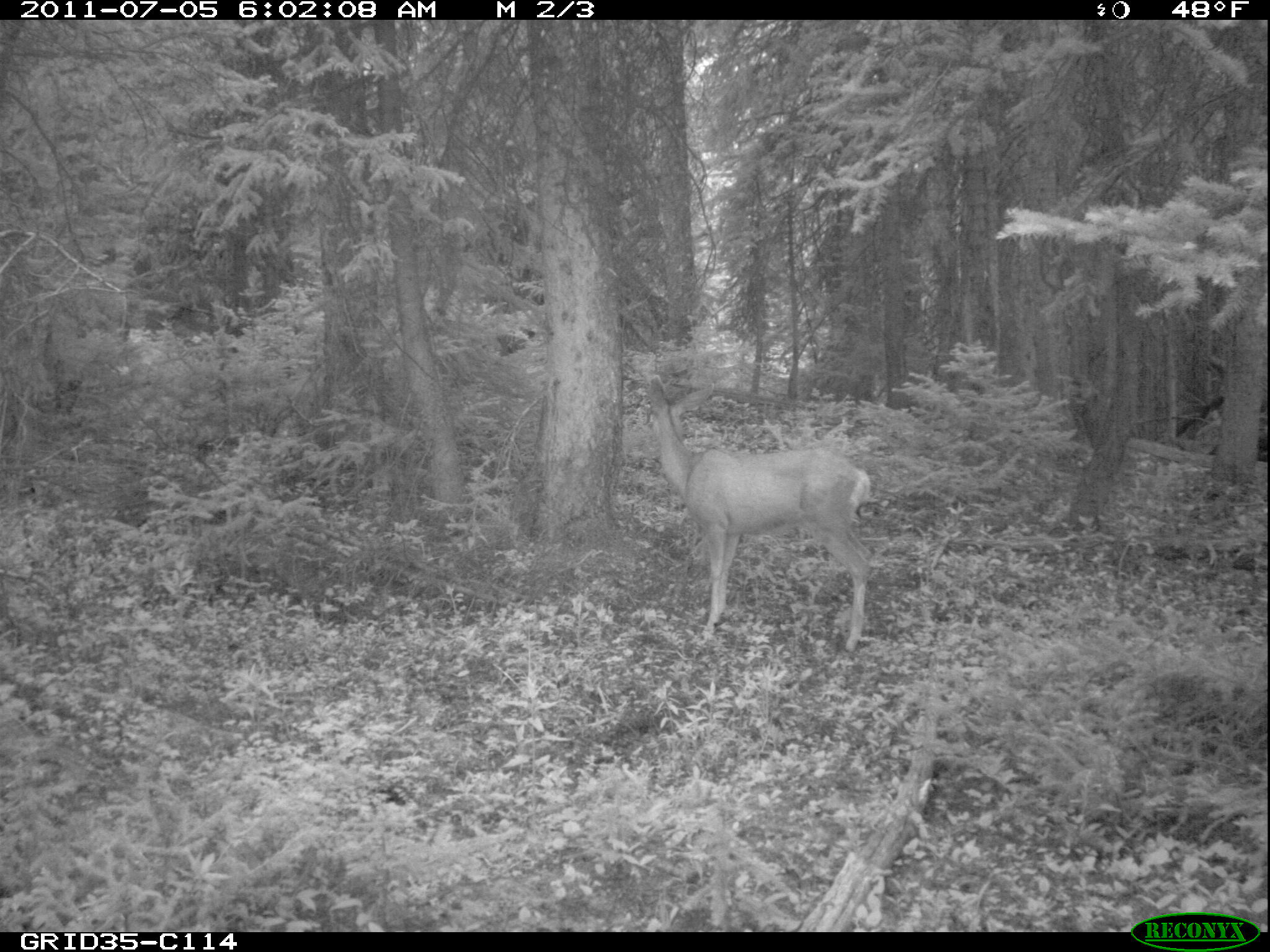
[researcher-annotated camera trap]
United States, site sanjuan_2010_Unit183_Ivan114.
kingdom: Animalia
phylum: Chordata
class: Mammalia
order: Artiodactyla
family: Cervidae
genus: Odocoileus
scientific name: Odocoileus hemionus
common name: mule deer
Odocoileus hemionus (mule deer).